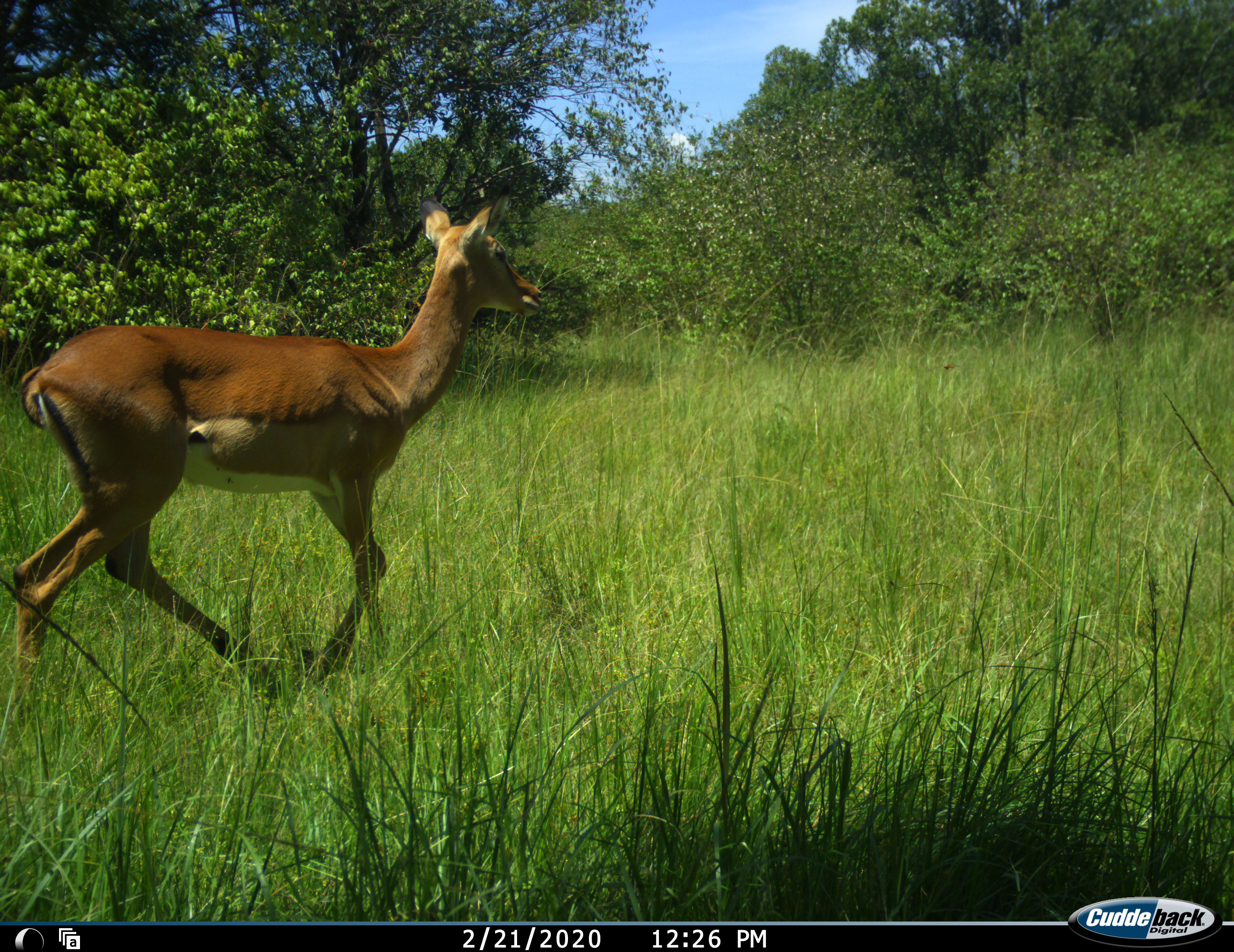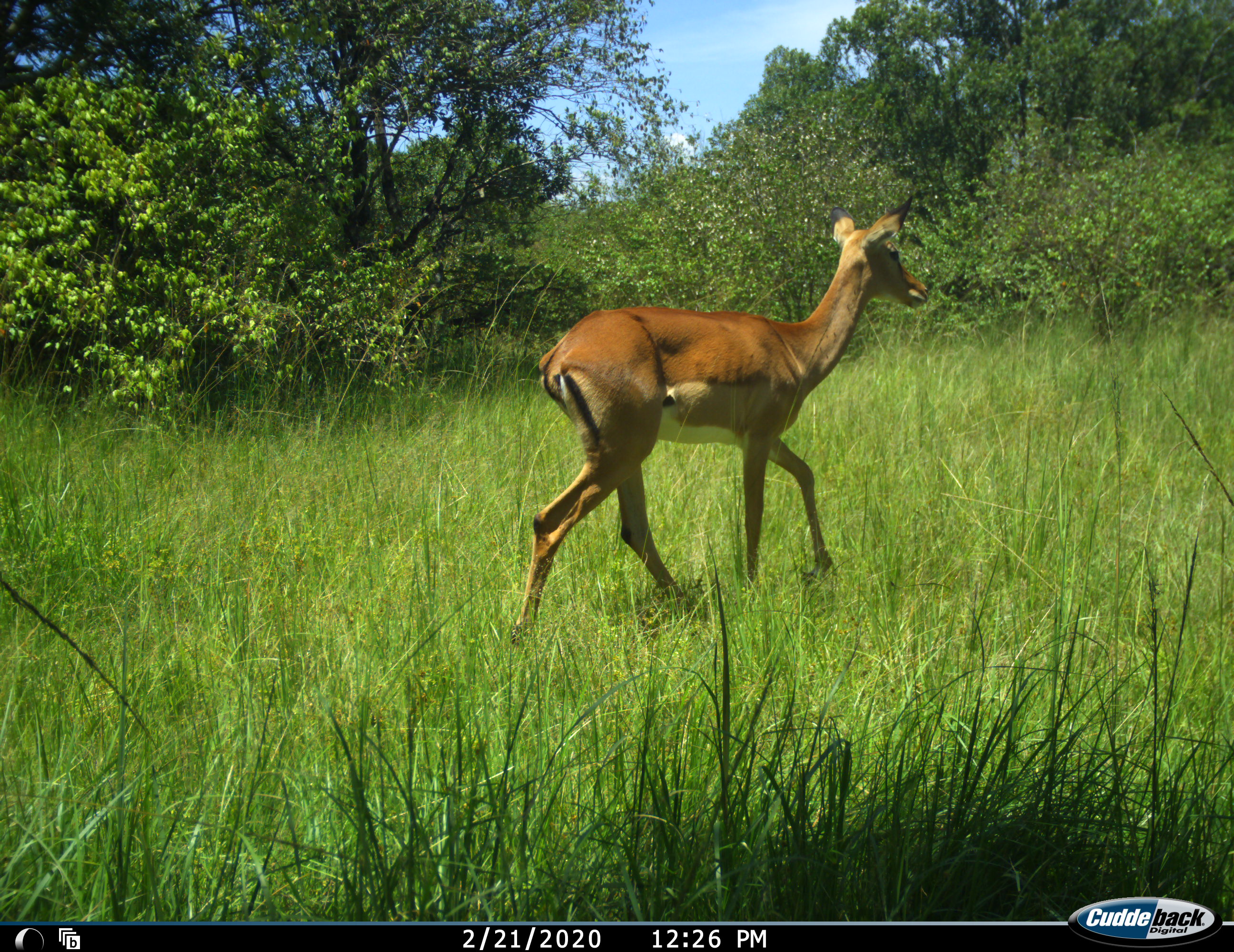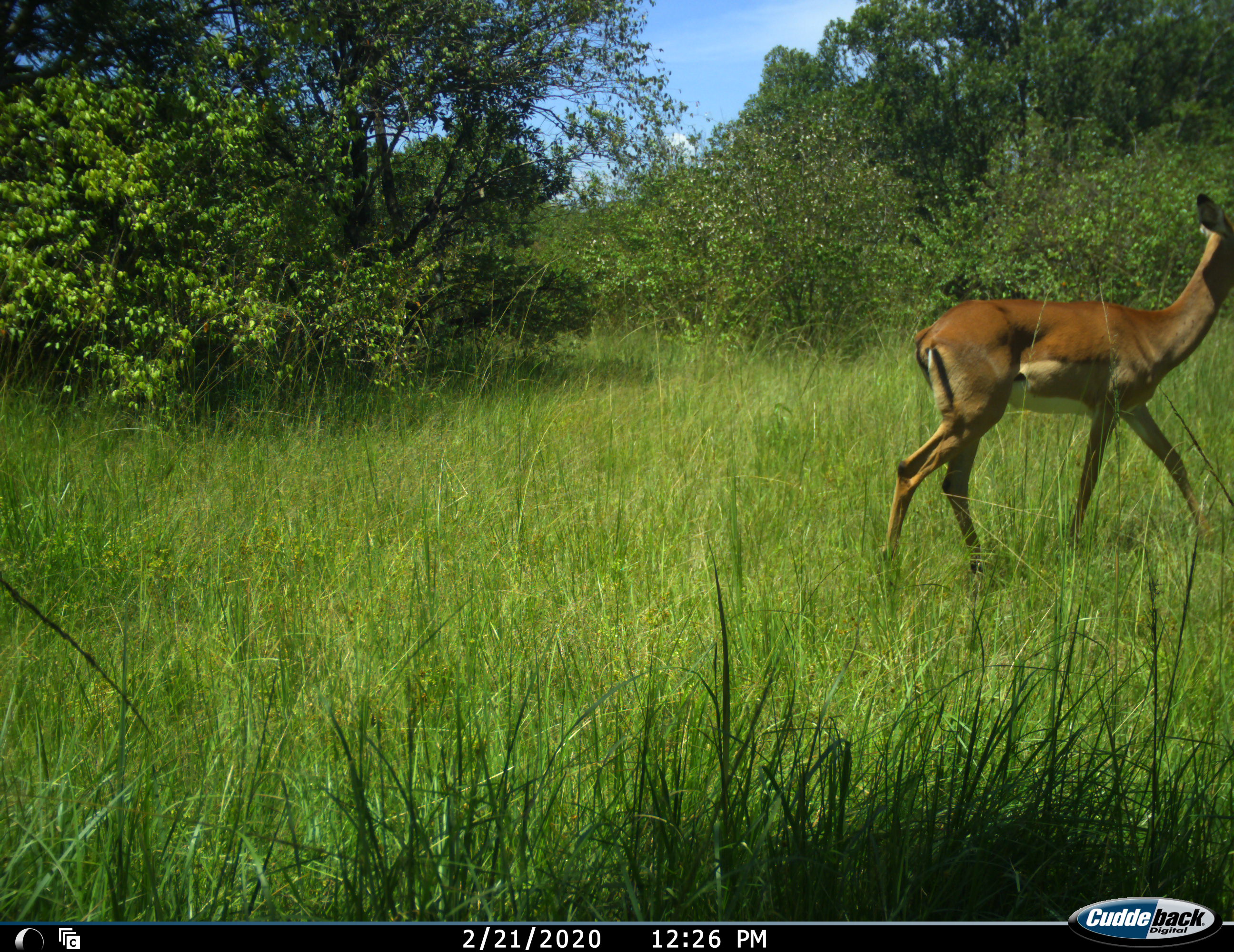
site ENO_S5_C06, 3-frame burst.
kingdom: Animalia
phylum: Chordata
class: Mammalia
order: Artiodactyla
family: Bovidae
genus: Aepyceros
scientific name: Aepyceros melampus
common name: impala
Impala (Aepyceros melampus), count 1. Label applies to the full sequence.